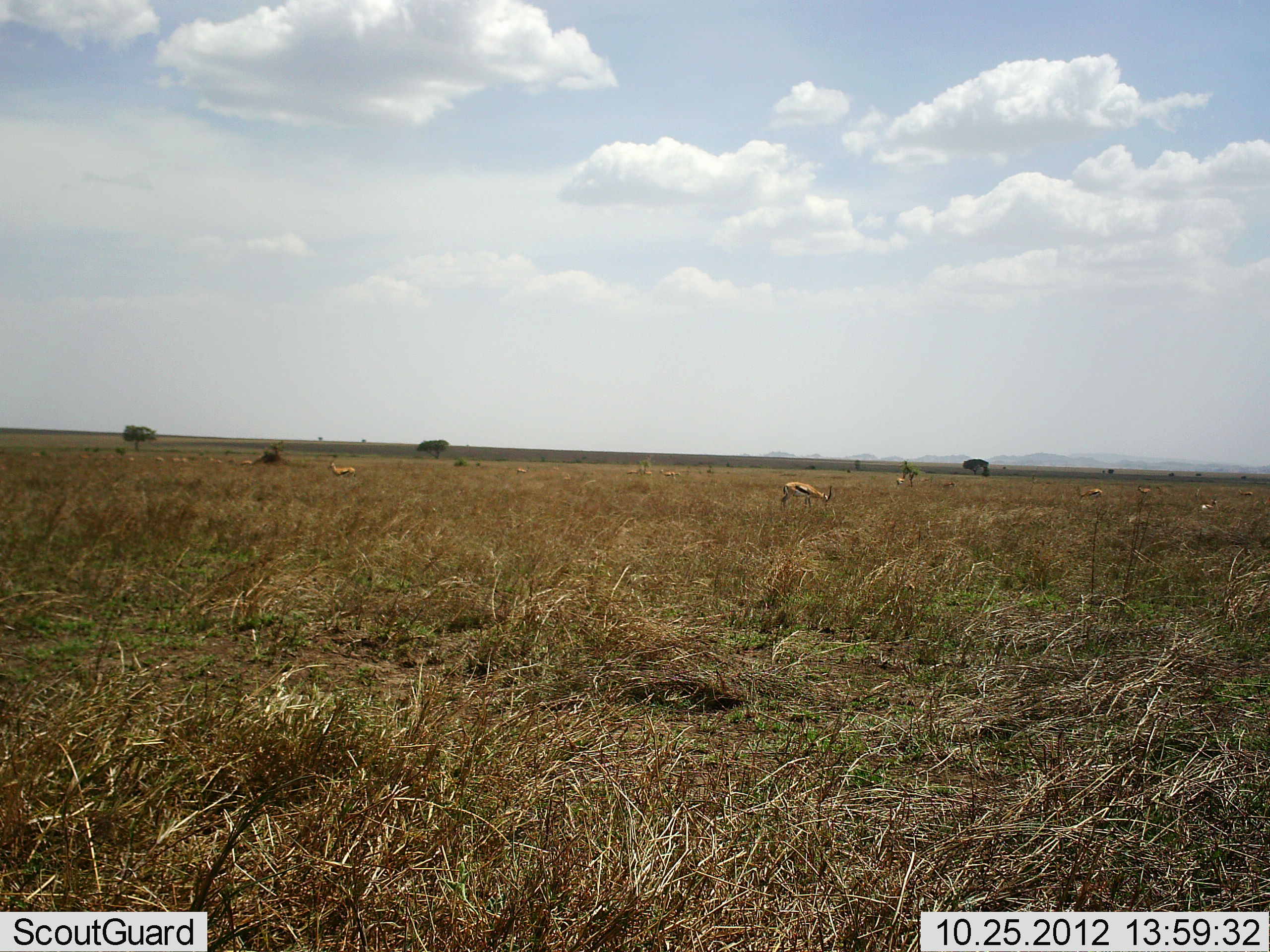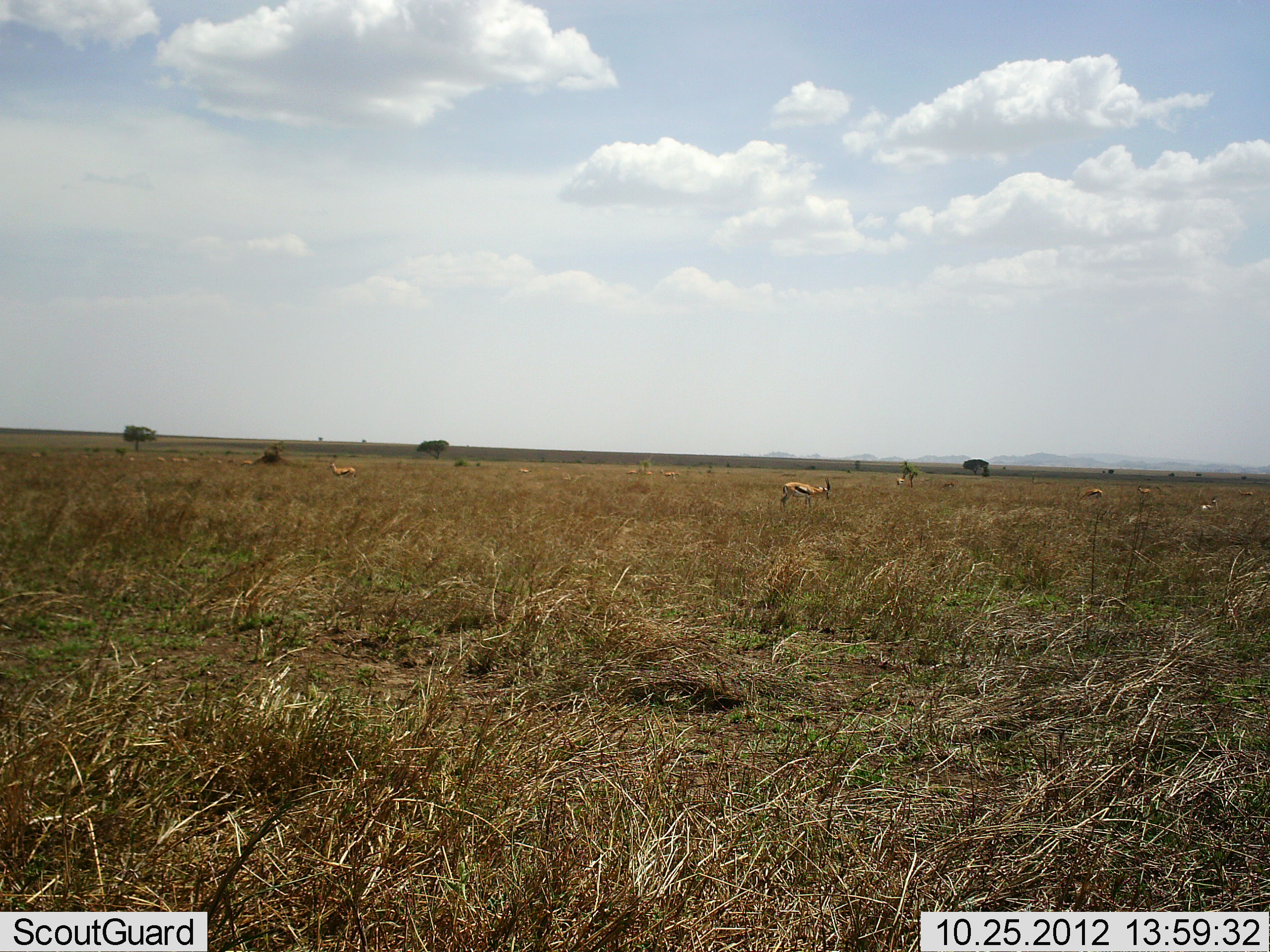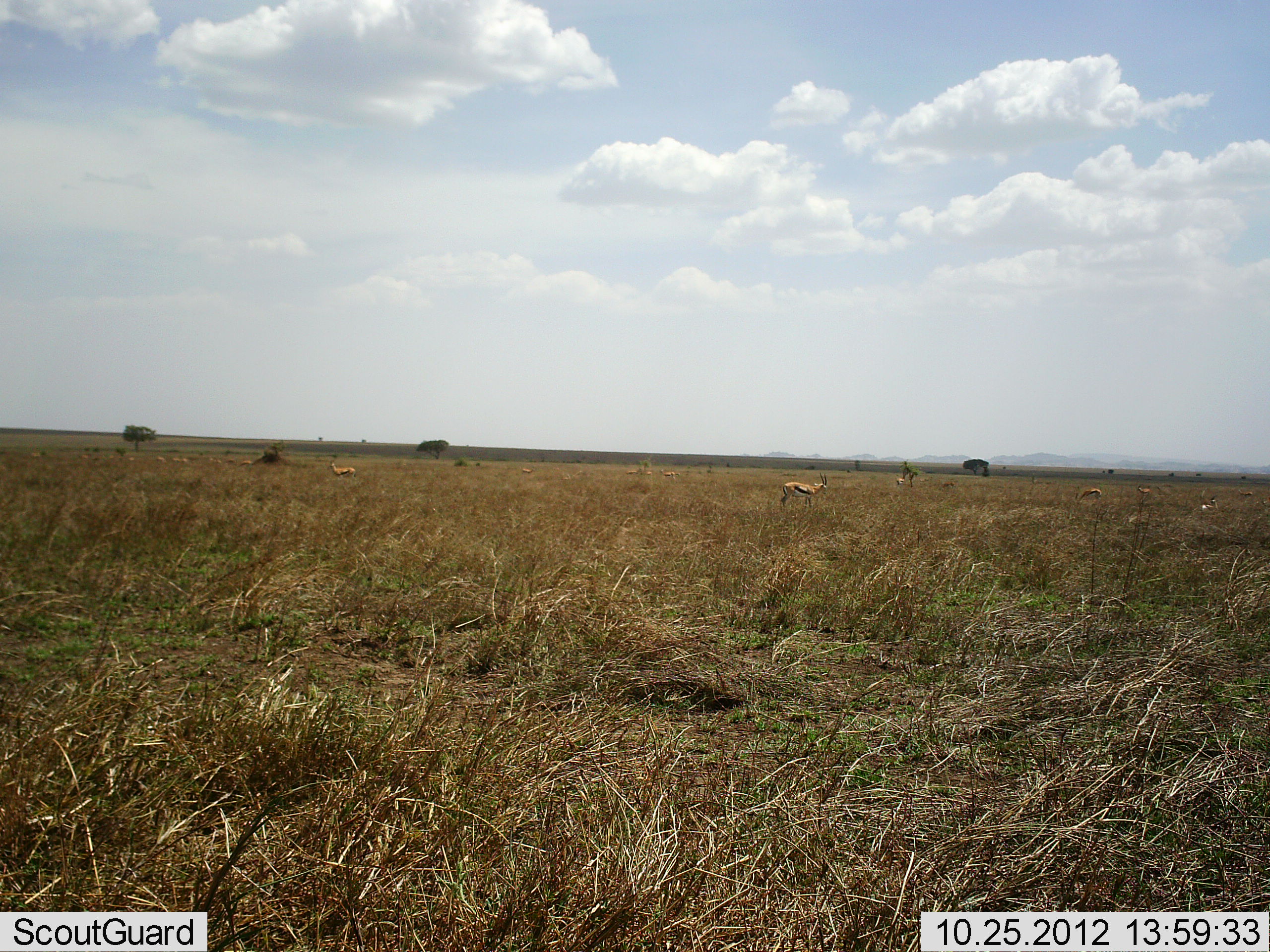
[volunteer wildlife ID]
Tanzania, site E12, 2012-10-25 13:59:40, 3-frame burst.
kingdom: Animalia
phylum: Chordata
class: Mammalia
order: Artiodactyla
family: Bovidae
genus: Eudorcas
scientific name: Eudorcas thomsonii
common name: thomson's gazelle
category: gazellethomsons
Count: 6.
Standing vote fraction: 70%.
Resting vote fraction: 0%.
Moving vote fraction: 0%.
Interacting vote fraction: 0%.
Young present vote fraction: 0%.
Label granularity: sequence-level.